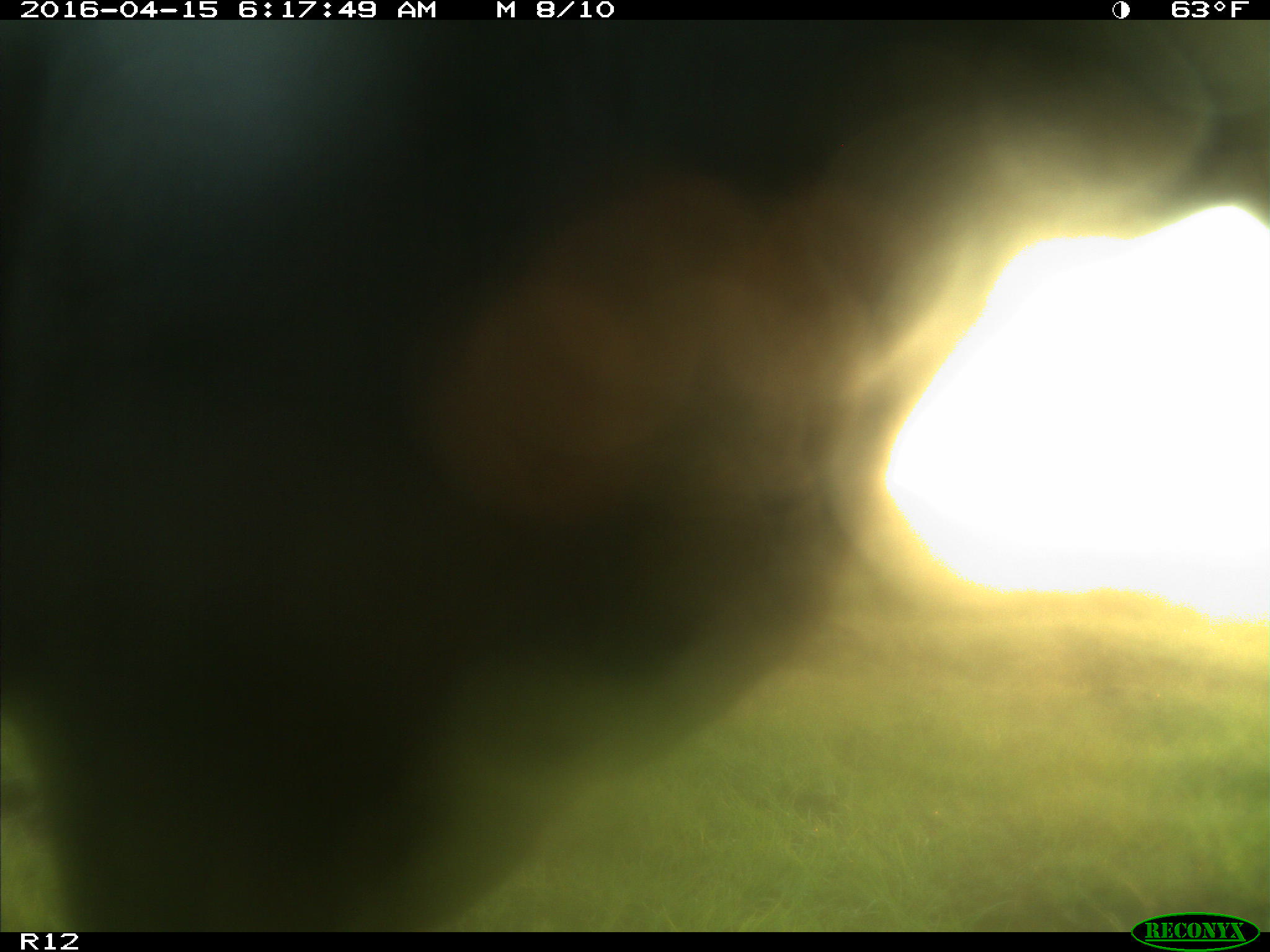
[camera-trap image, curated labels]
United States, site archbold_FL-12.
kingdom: Animalia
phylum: Chordata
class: Mammalia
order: Artiodactyla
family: Bovidae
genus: Bos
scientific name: Bos taurus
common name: domestic cow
Bos taurus (domestic cow).